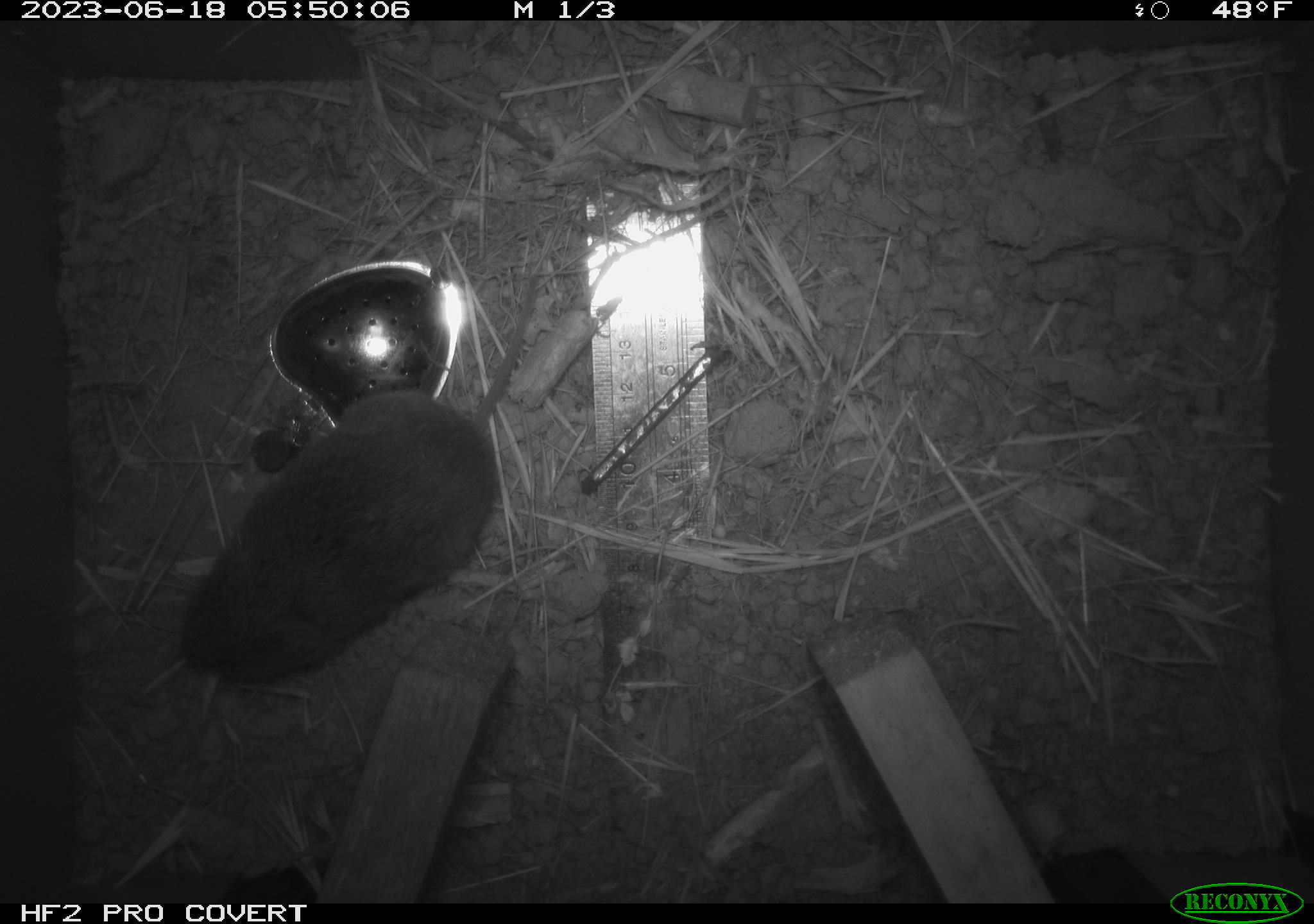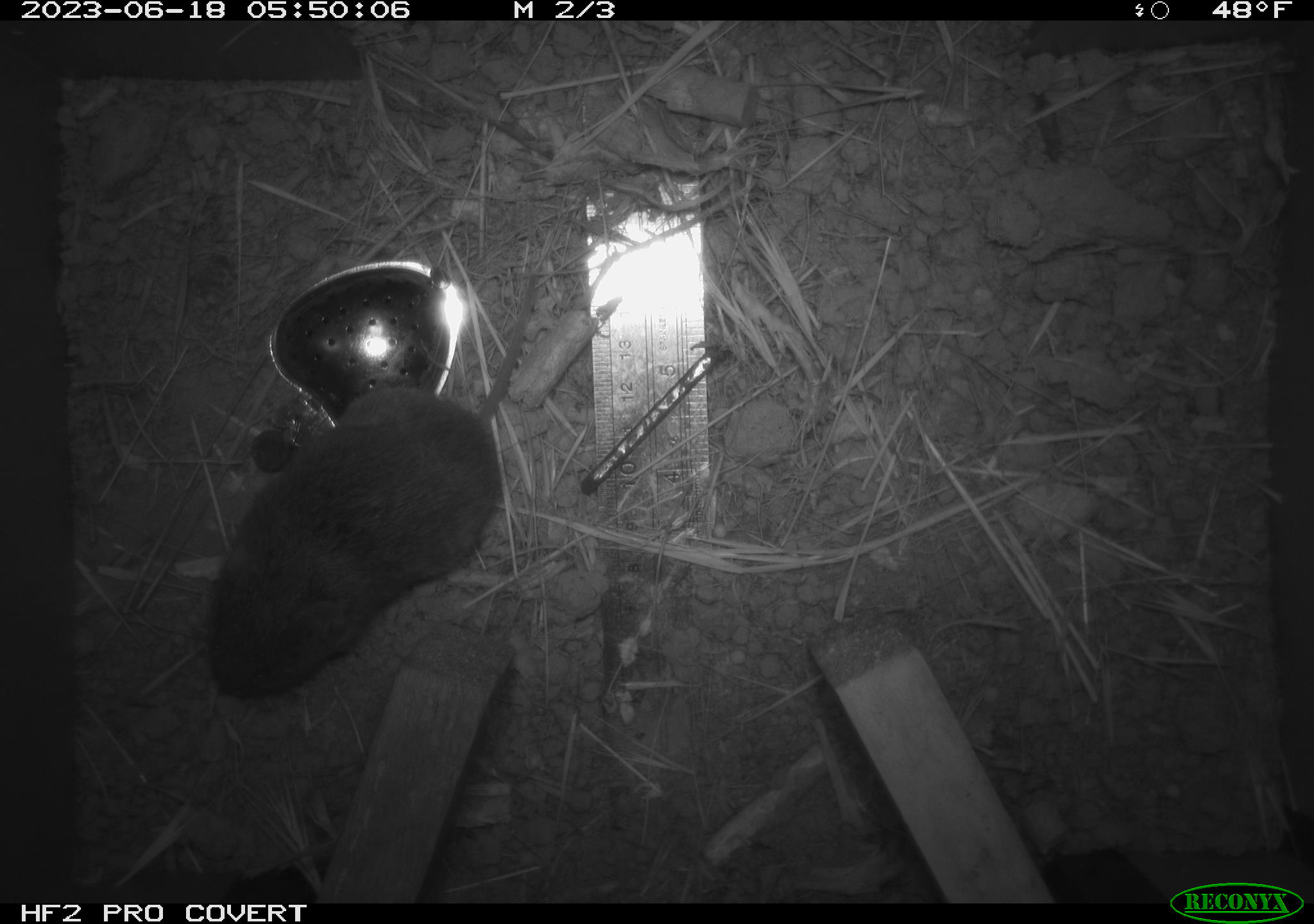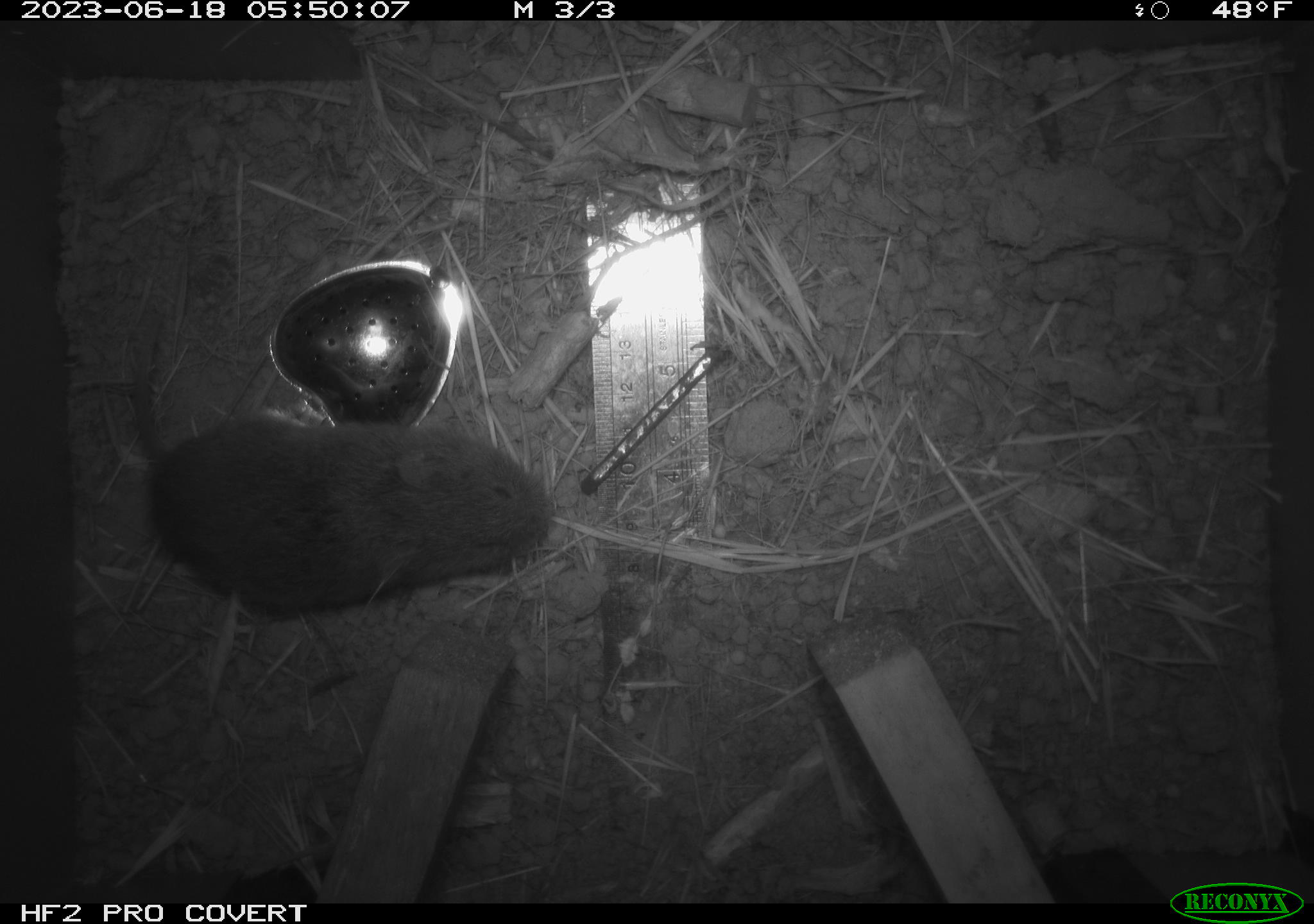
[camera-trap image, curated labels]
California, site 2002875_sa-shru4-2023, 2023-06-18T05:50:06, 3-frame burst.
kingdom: Animalia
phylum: Chordata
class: Mammalia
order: Rodentia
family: Cricetidae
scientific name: Arvicolinae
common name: voles, lemmings, and muskrats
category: arvicolinae subfamily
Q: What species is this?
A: Arvicolinae subfamily (voles, lemmings, and muskrats) (Arvicolinae).